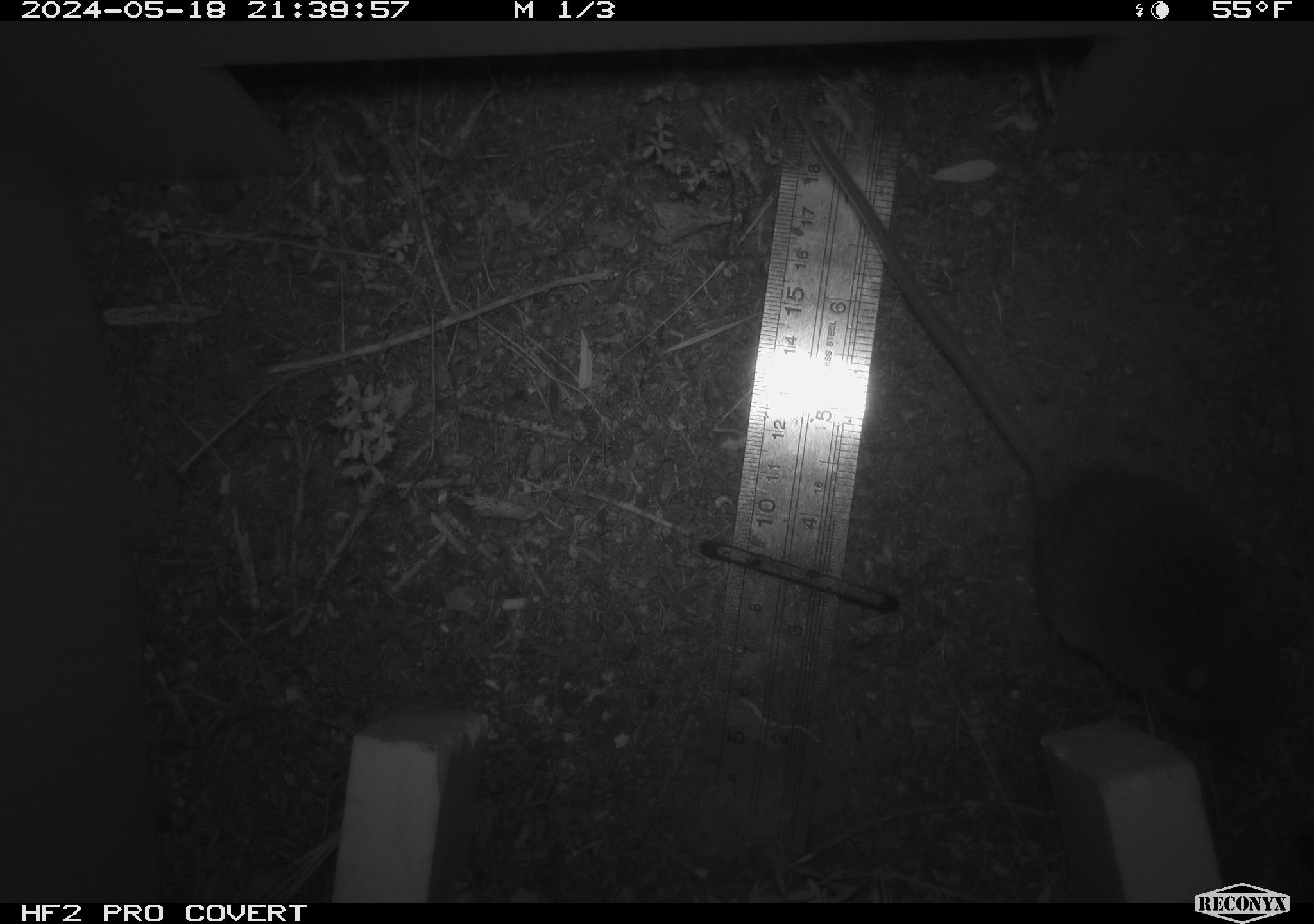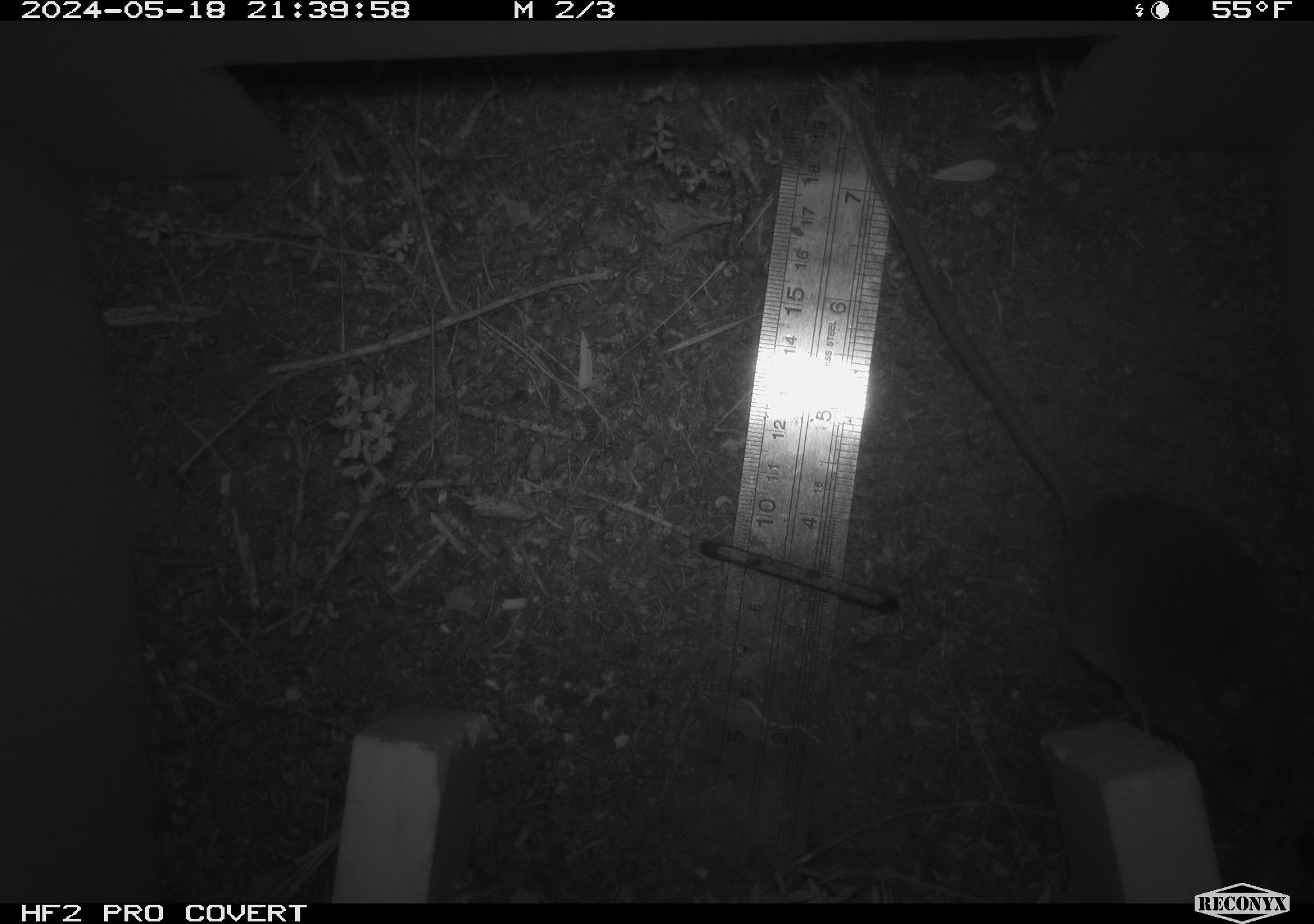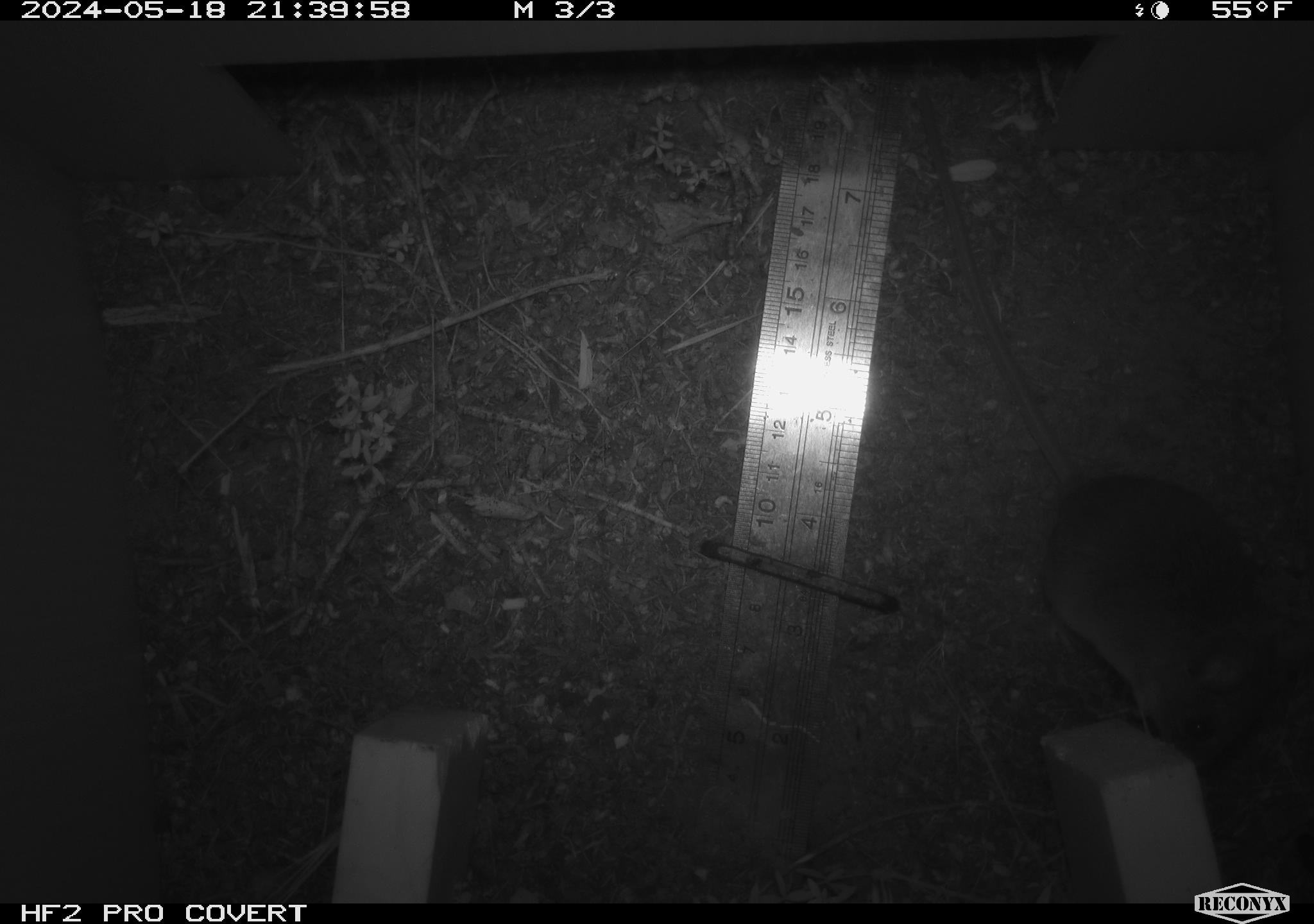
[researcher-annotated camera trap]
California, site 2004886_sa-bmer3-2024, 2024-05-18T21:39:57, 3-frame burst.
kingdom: Animalia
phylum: Chordata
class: Mammalia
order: Rodentia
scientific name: Rodentia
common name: mouse species